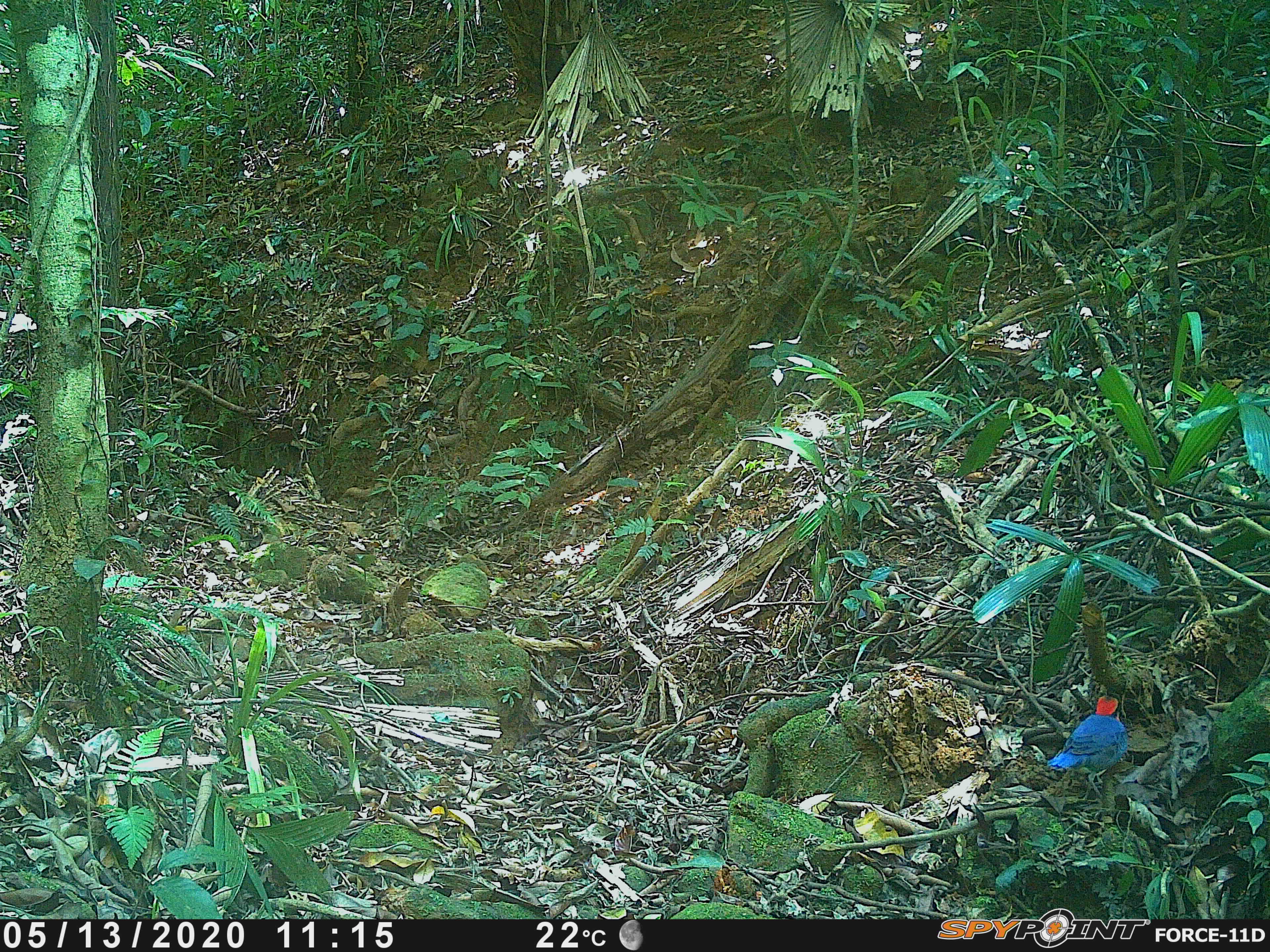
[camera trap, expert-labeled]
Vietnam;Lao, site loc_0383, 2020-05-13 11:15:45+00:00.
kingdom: Animalia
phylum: Chordata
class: Aves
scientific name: Aves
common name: bird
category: unidentified bird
Unidentified bird (bird) (Aves). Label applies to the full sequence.